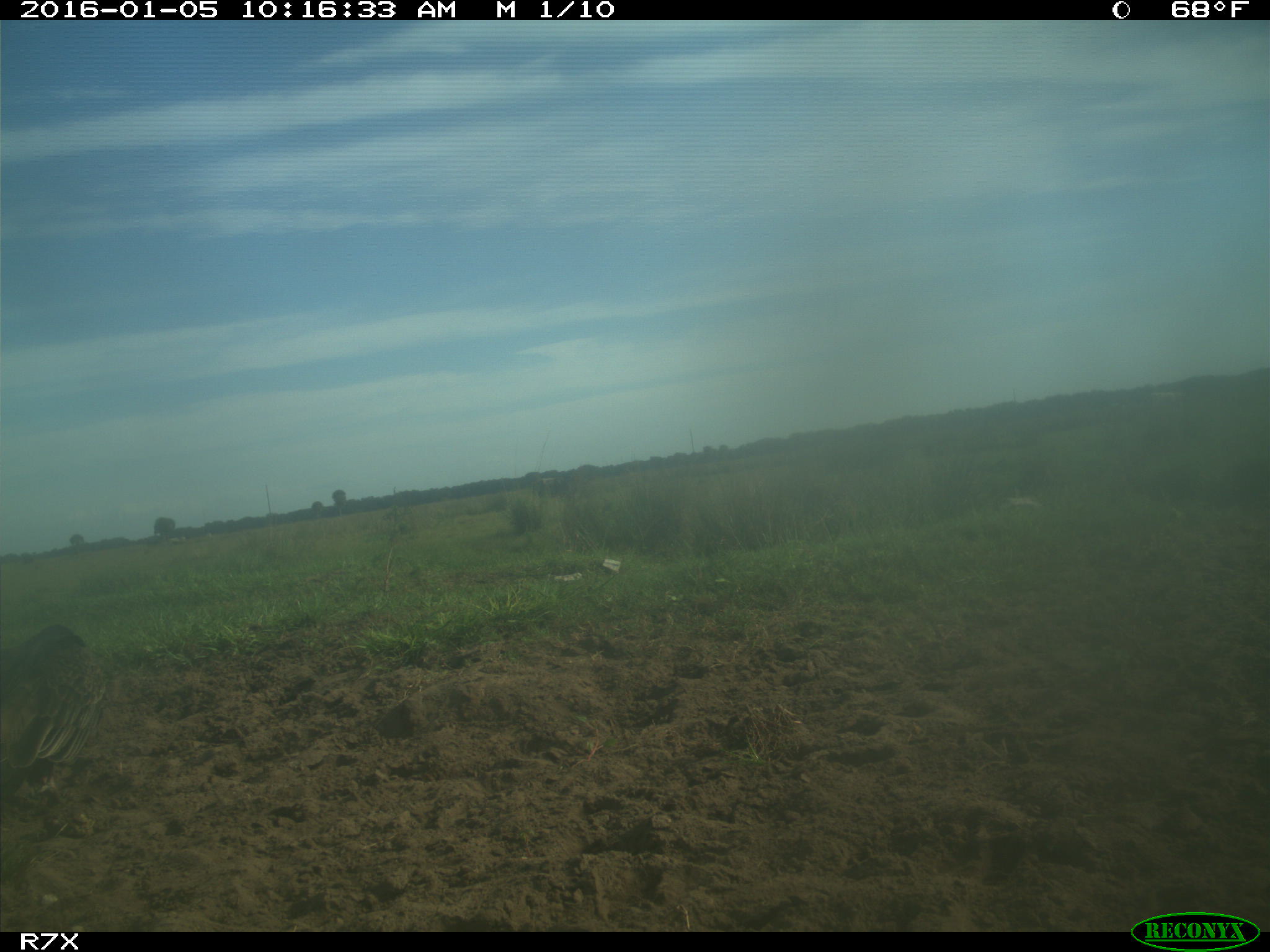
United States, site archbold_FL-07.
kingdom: Animalia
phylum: Chordata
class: Mammalia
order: Artiodactyla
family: Bovidae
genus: Bos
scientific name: Bos taurus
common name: domestic cow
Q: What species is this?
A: Bos taurus (domestic cow).